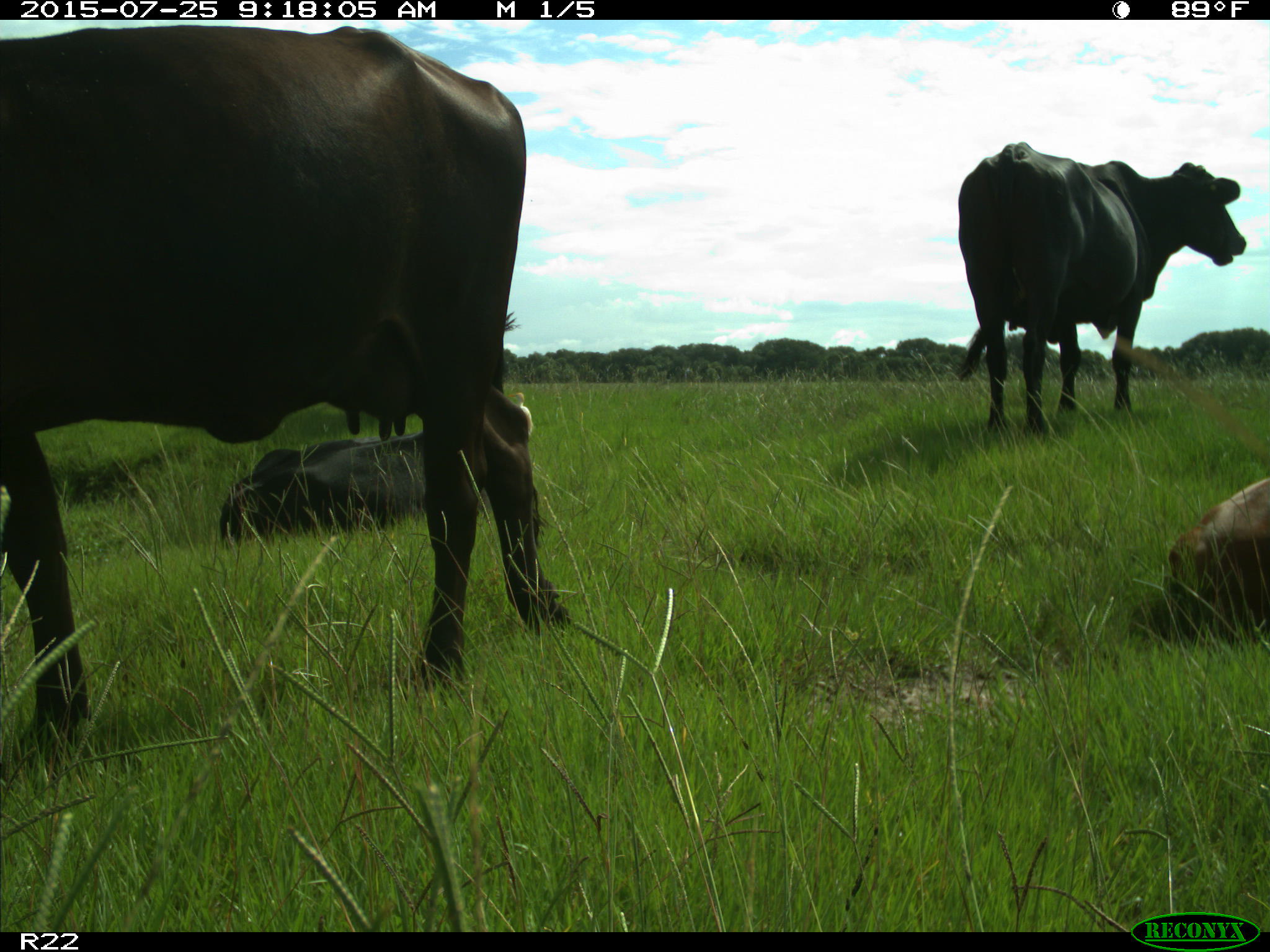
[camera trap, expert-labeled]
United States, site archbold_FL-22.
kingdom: Animalia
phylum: Chordata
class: Mammalia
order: Artiodactyla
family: Bovidae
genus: Bos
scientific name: Bos taurus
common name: domestic cow